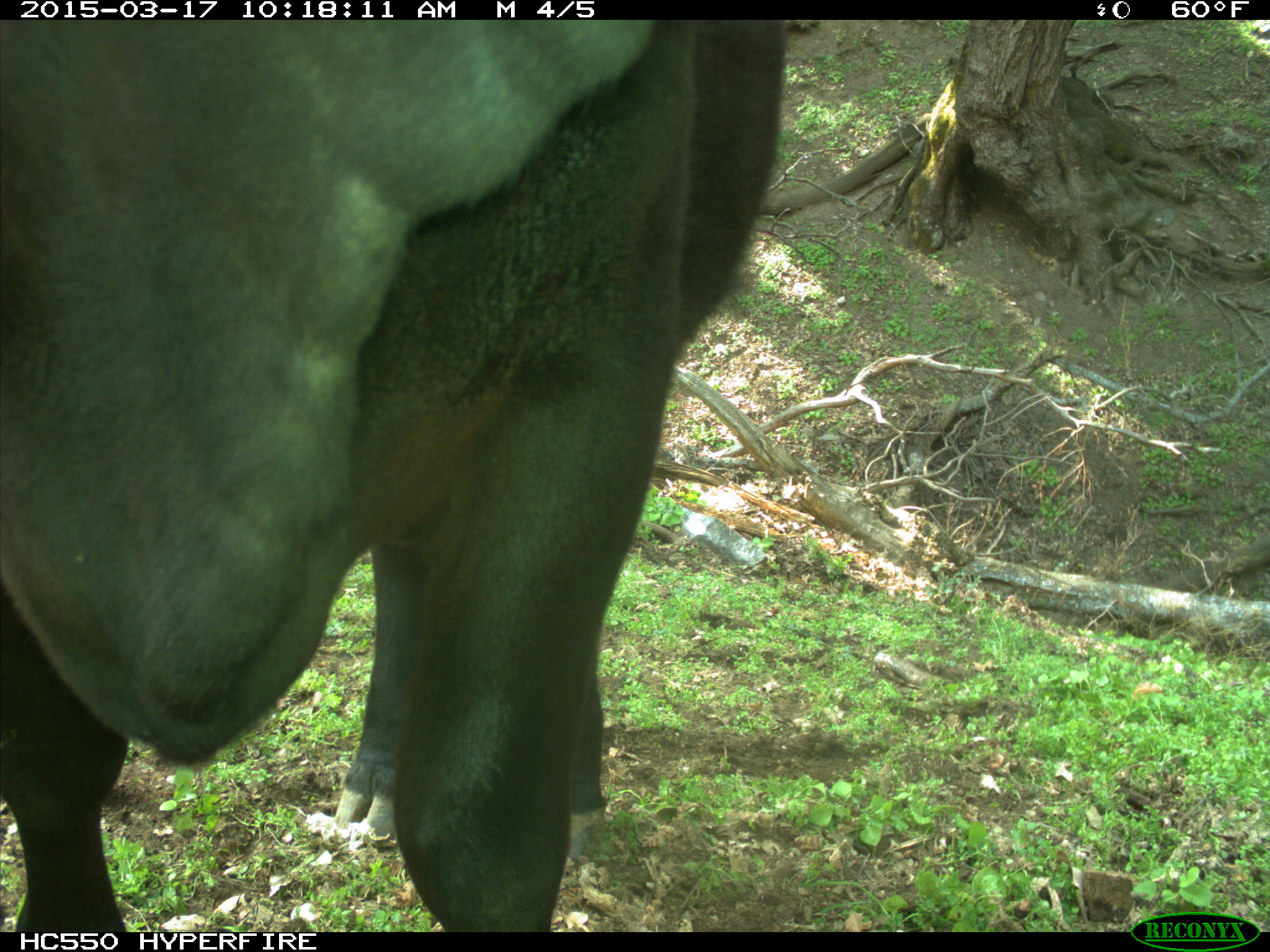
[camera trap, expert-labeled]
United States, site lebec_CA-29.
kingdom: Animalia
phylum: Chordata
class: Mammalia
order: Artiodactyla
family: Bovidae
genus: Bos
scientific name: Bos taurus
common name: domestic cow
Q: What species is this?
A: Bos taurus (domestic cow).